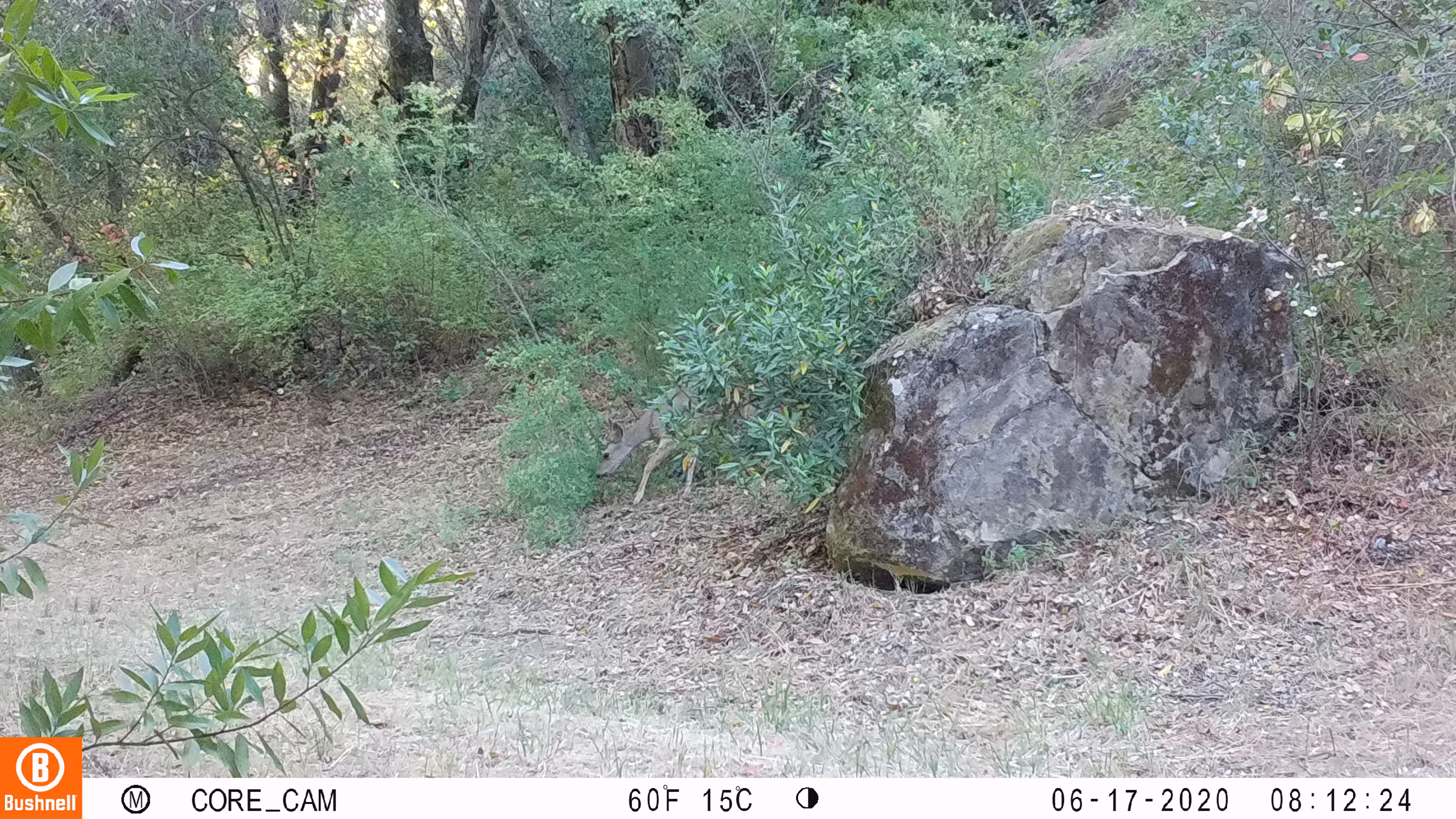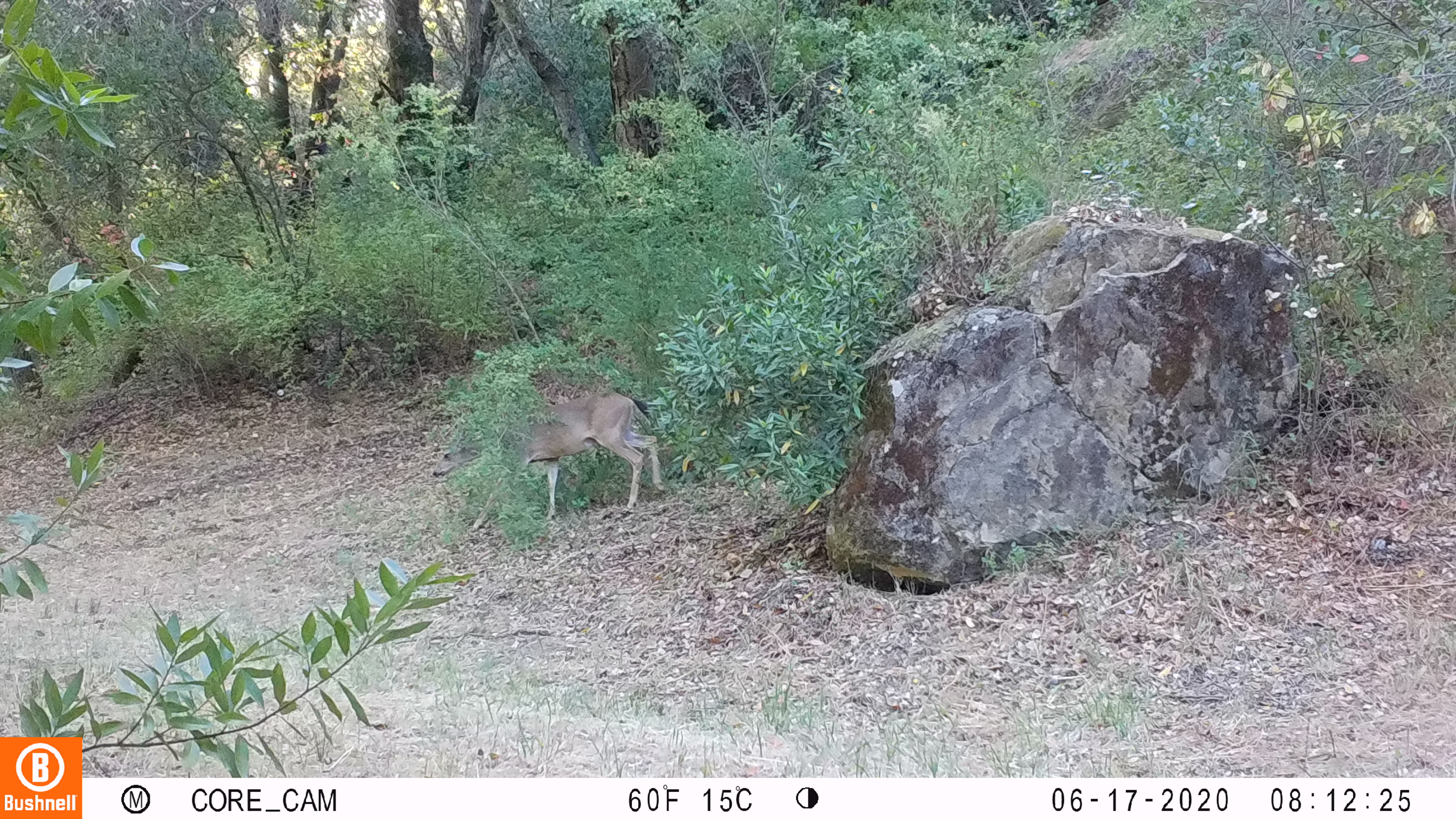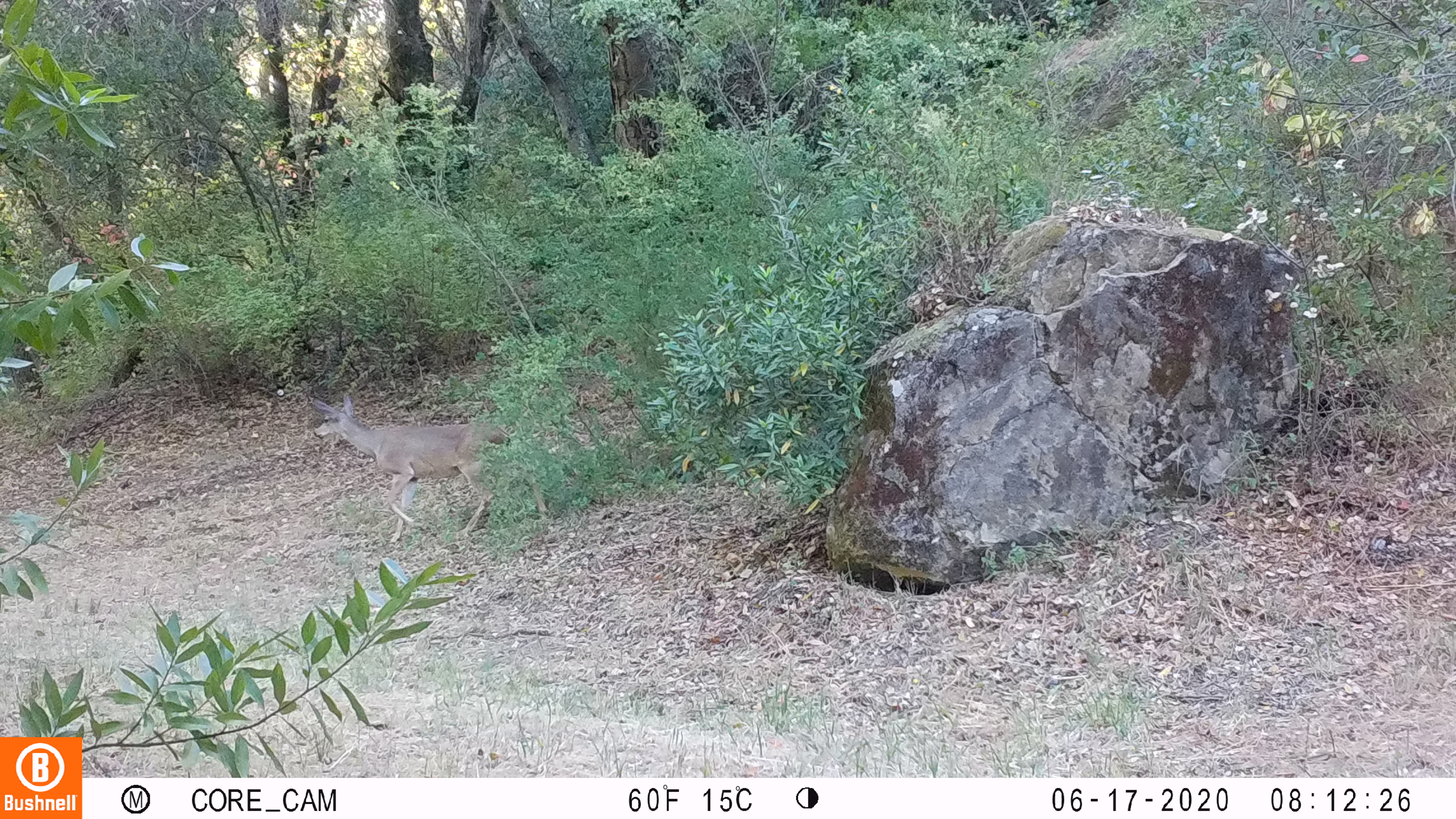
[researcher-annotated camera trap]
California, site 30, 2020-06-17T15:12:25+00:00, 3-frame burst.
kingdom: Animalia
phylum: Chordata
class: Mammalia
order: Artiodactyla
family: Cervidae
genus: Odocoileus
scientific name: Odocoileus hemionus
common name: mule deer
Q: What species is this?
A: Mule deer (Odocoileus hemionus).